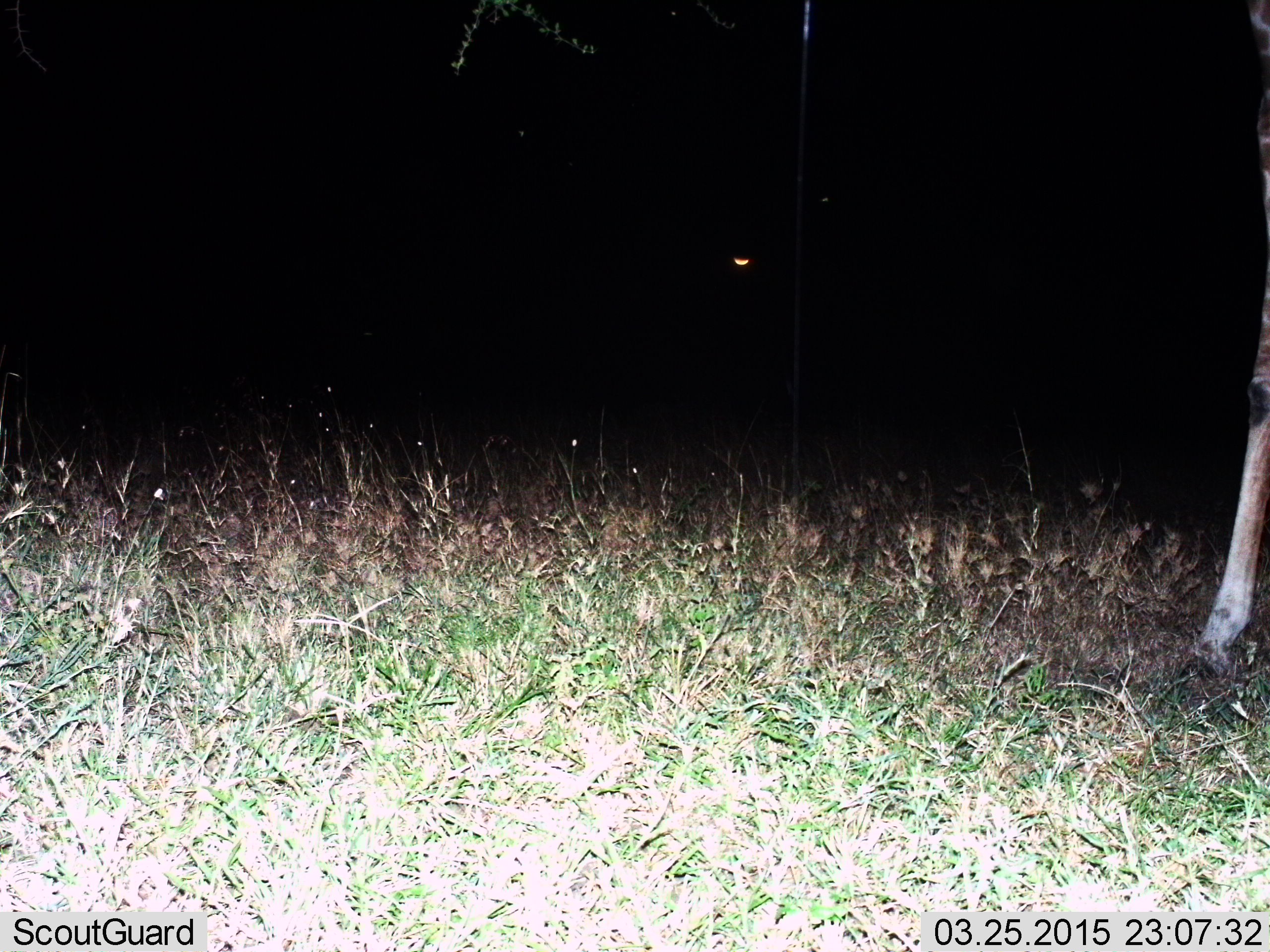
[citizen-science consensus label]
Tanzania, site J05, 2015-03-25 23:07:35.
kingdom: Animalia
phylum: Chordata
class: Mammalia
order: Artiodactyla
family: Giraffidae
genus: Giraffa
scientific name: Giraffa camelopardalis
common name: giraffe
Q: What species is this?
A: Giraffe (Giraffa camelopardalis).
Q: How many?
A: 1.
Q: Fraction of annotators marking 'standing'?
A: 60%.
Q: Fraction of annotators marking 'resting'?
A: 0%.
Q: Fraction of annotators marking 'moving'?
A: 40%.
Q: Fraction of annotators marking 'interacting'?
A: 0%.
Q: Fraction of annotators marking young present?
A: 0%.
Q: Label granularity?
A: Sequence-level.